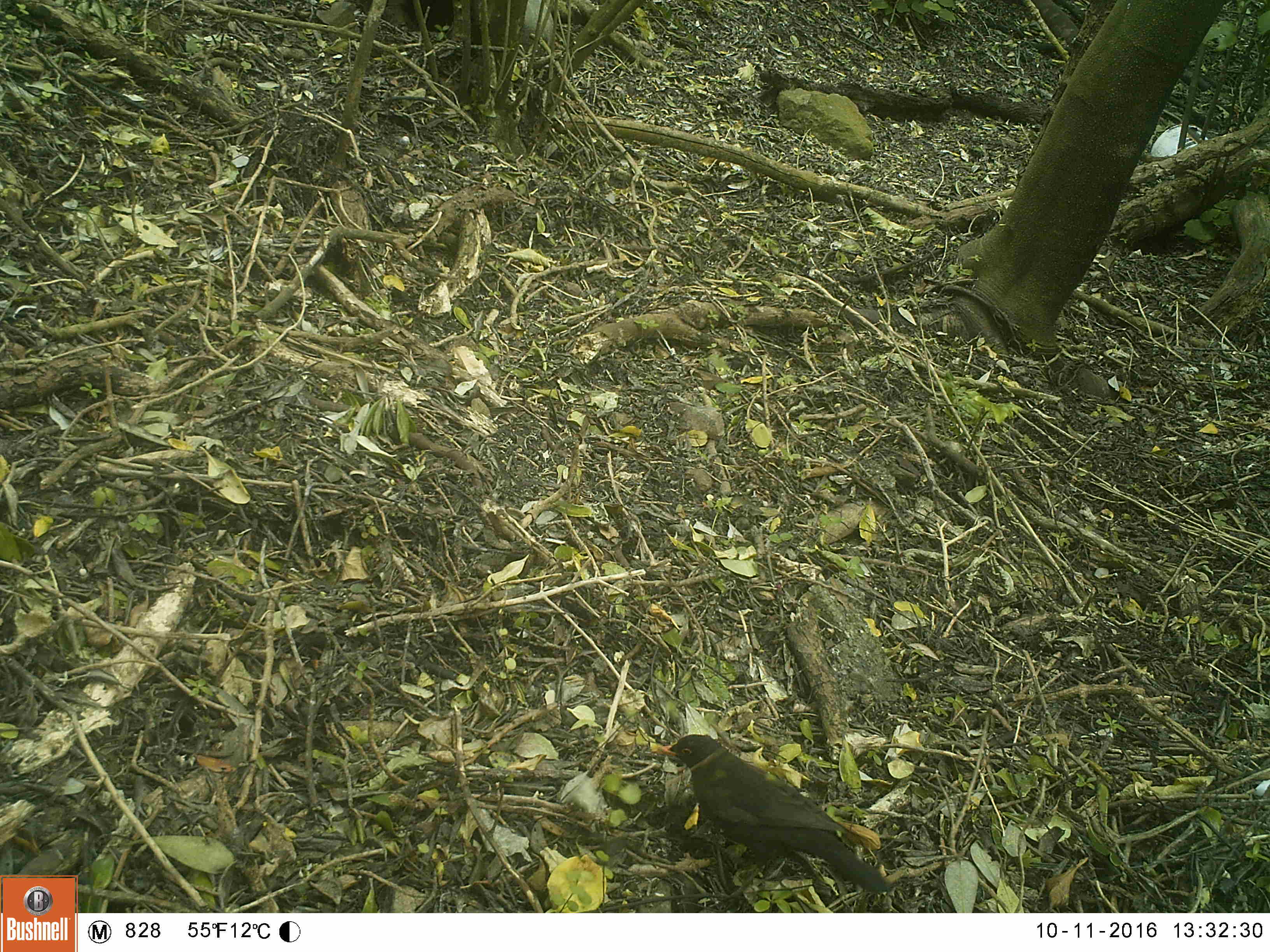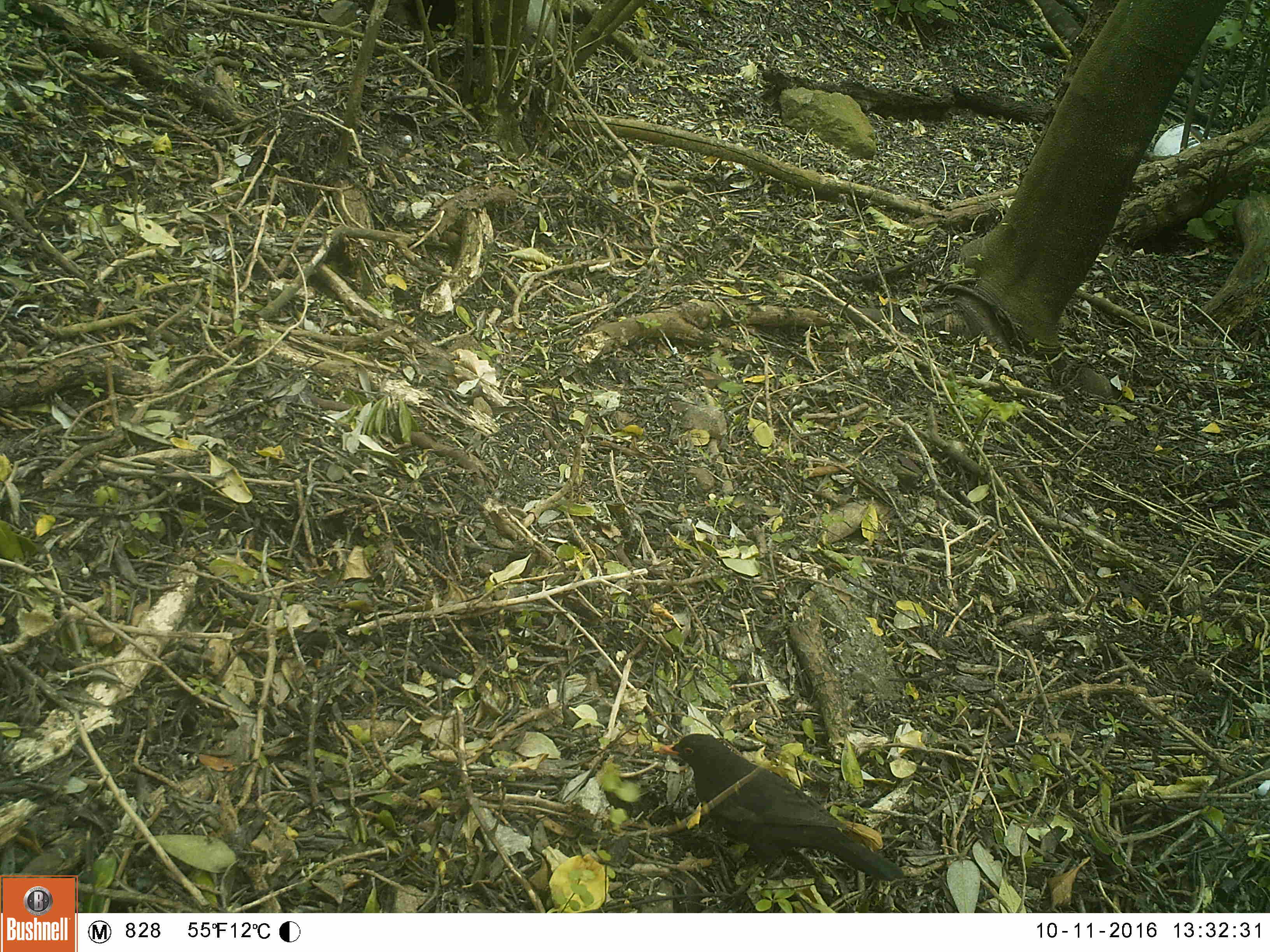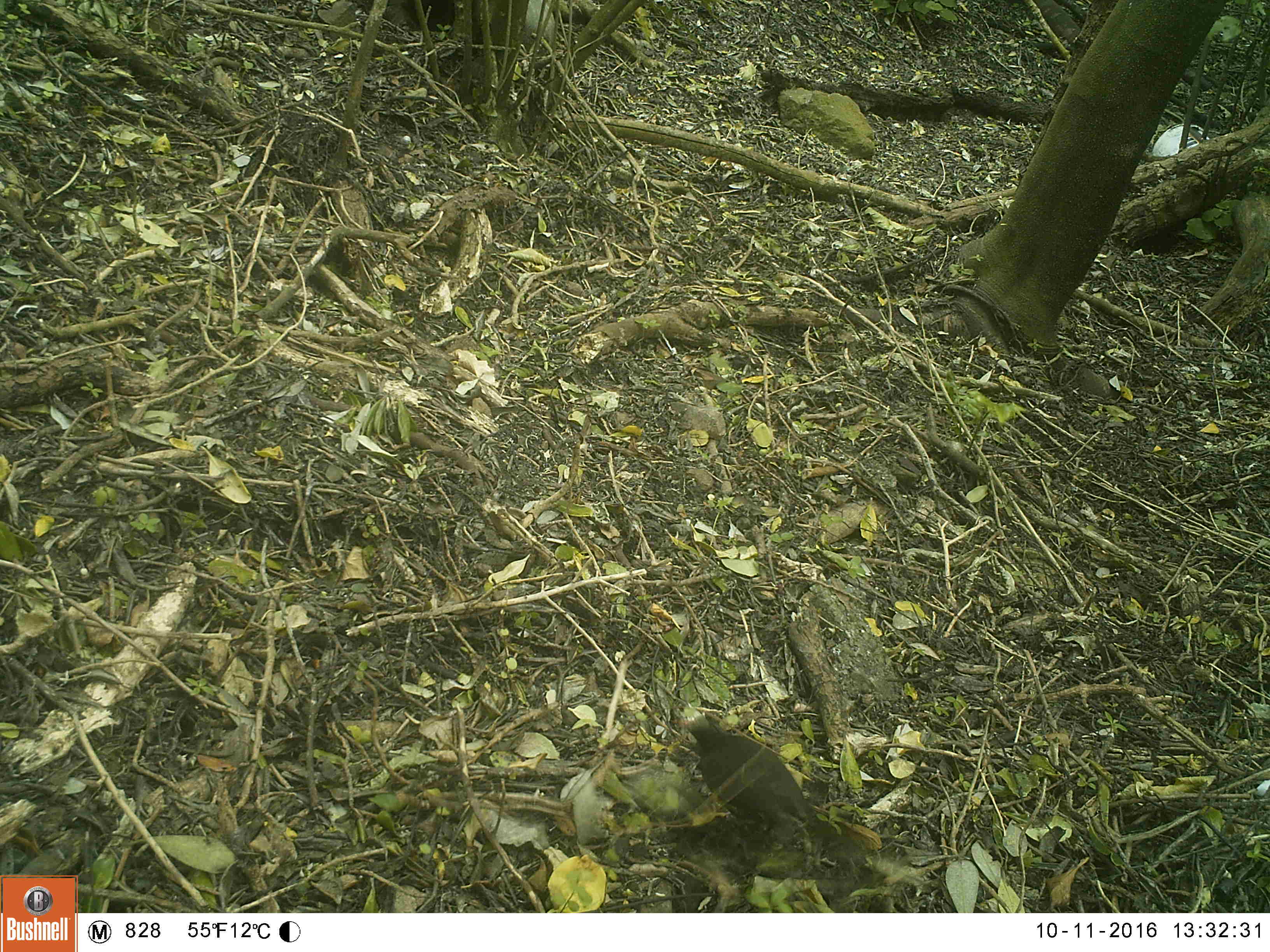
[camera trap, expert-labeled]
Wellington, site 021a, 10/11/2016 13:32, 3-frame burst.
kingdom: Animalia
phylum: Chordata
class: Aves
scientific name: Aves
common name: bird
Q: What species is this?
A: Bird (Aves).